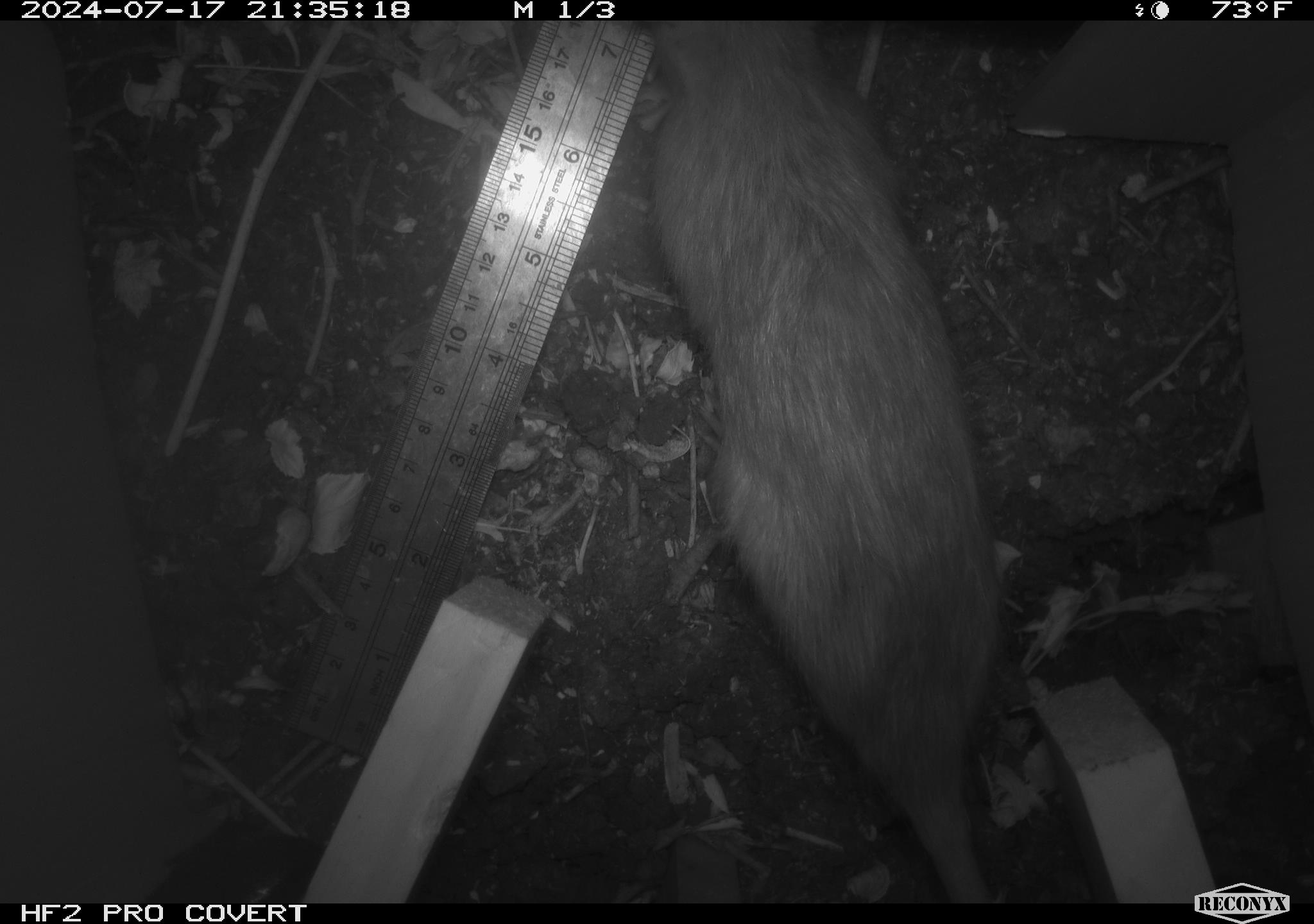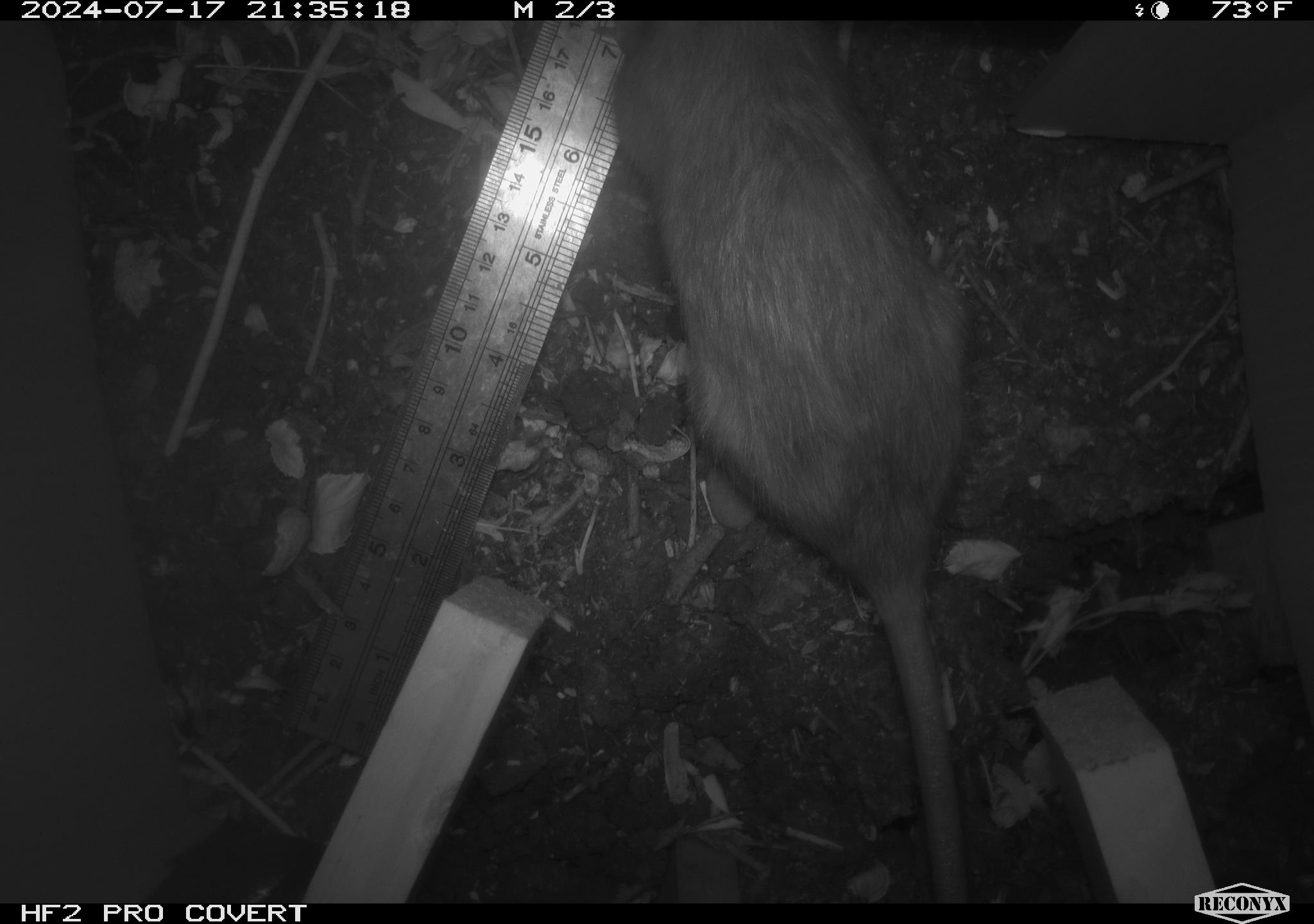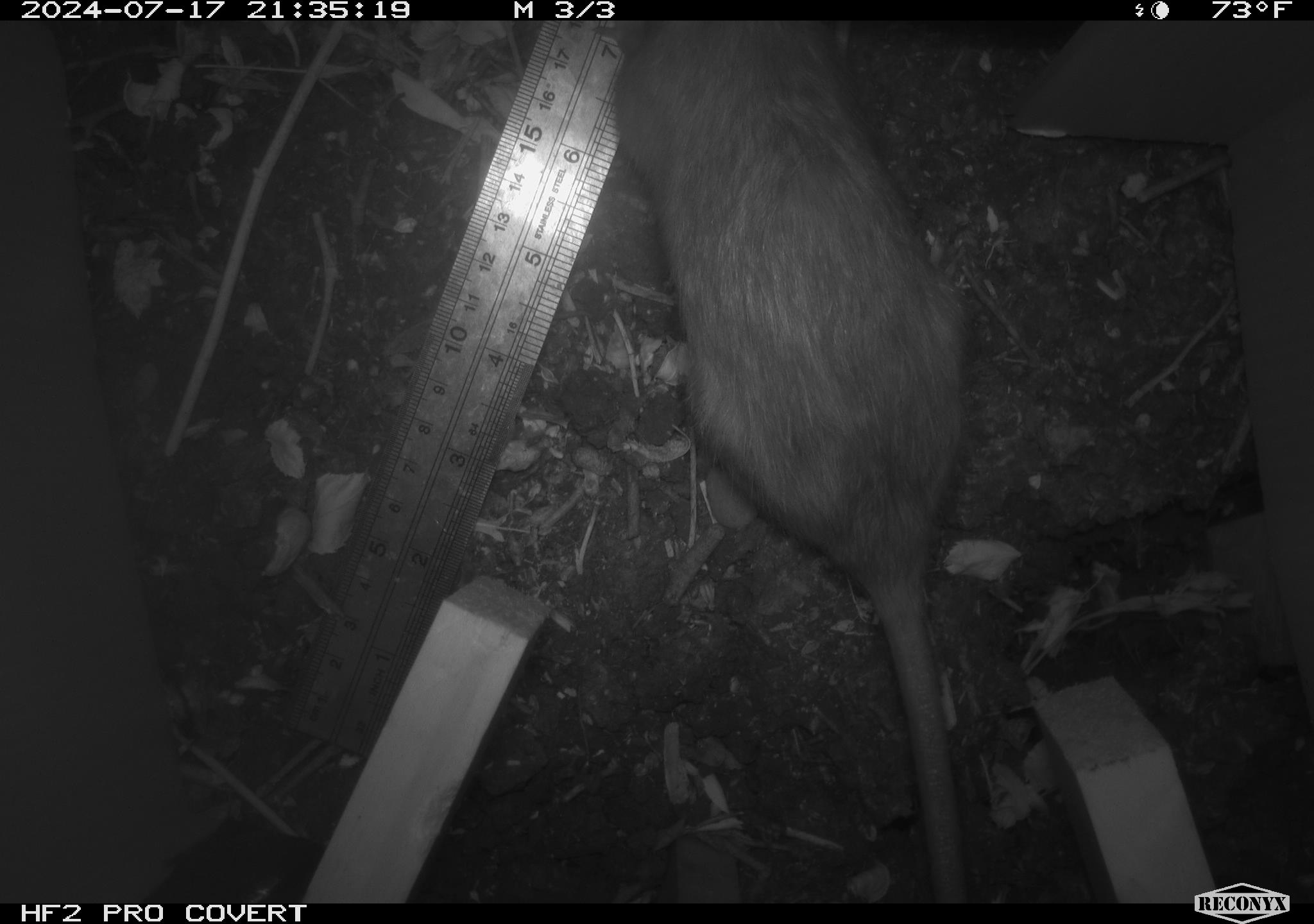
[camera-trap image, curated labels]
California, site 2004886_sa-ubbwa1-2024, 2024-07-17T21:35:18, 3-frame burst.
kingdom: Animalia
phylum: Chordata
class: Mammalia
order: Rodentia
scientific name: Rodentia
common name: woodrat or rat or mouse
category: woodrat or rat or mouse species